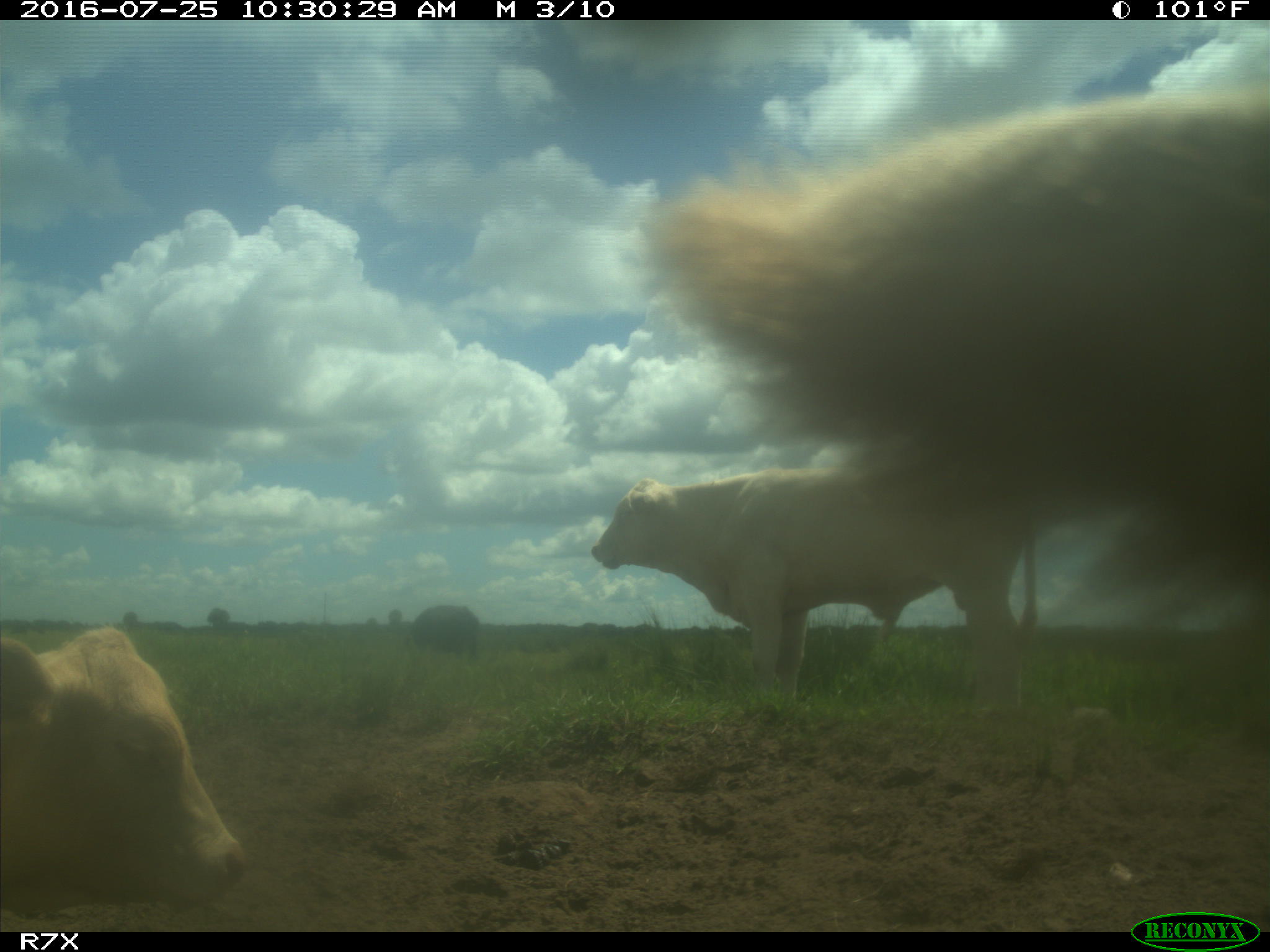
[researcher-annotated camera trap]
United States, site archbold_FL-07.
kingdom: Animalia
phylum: Chordata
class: Mammalia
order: Artiodactyla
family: Bovidae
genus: Bos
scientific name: Bos taurus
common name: domestic cow